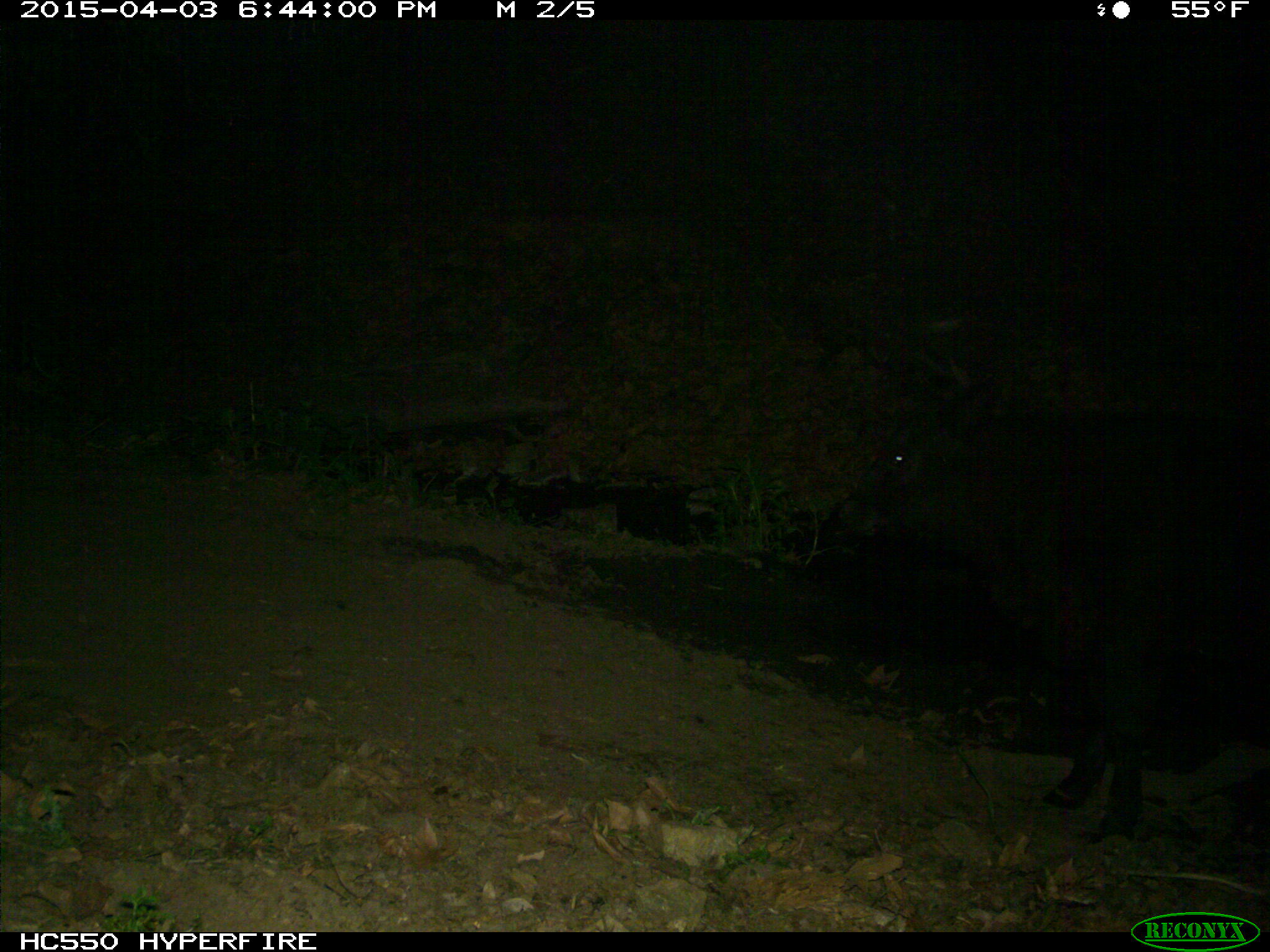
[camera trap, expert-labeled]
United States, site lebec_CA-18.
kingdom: Animalia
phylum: Chordata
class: Mammalia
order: Artiodactyla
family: Bovidae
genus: Bos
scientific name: Bos taurus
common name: domestic cow